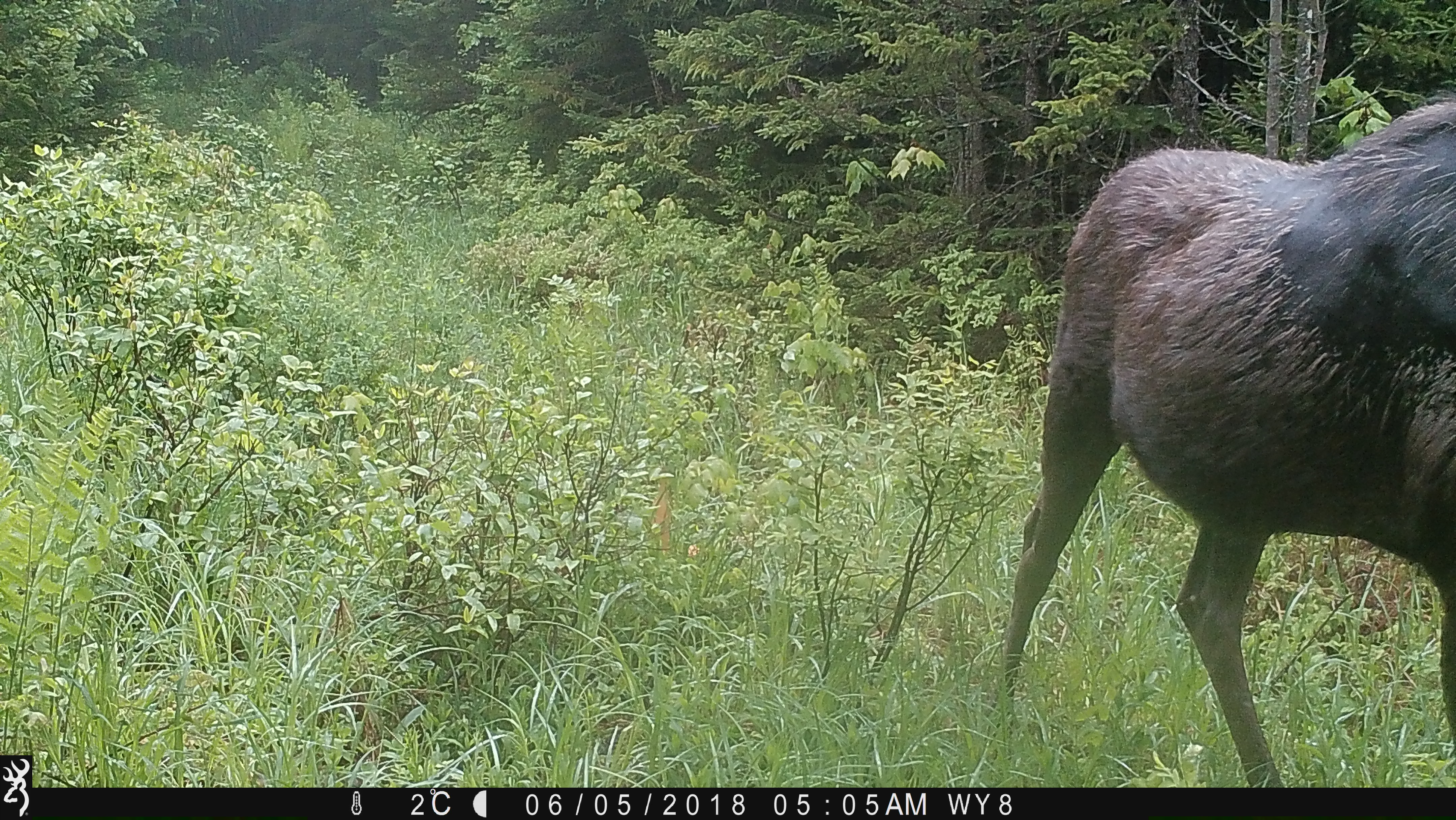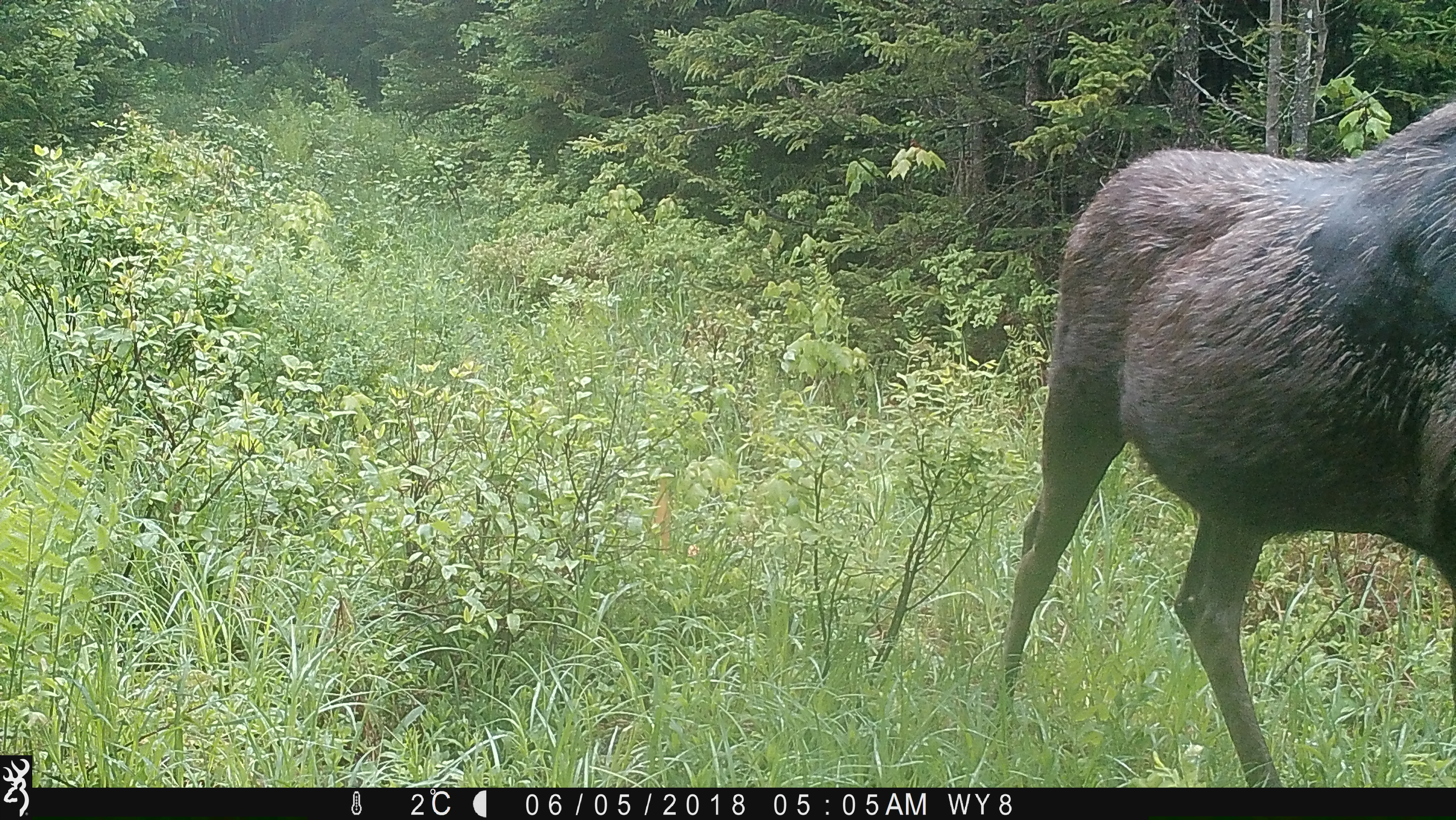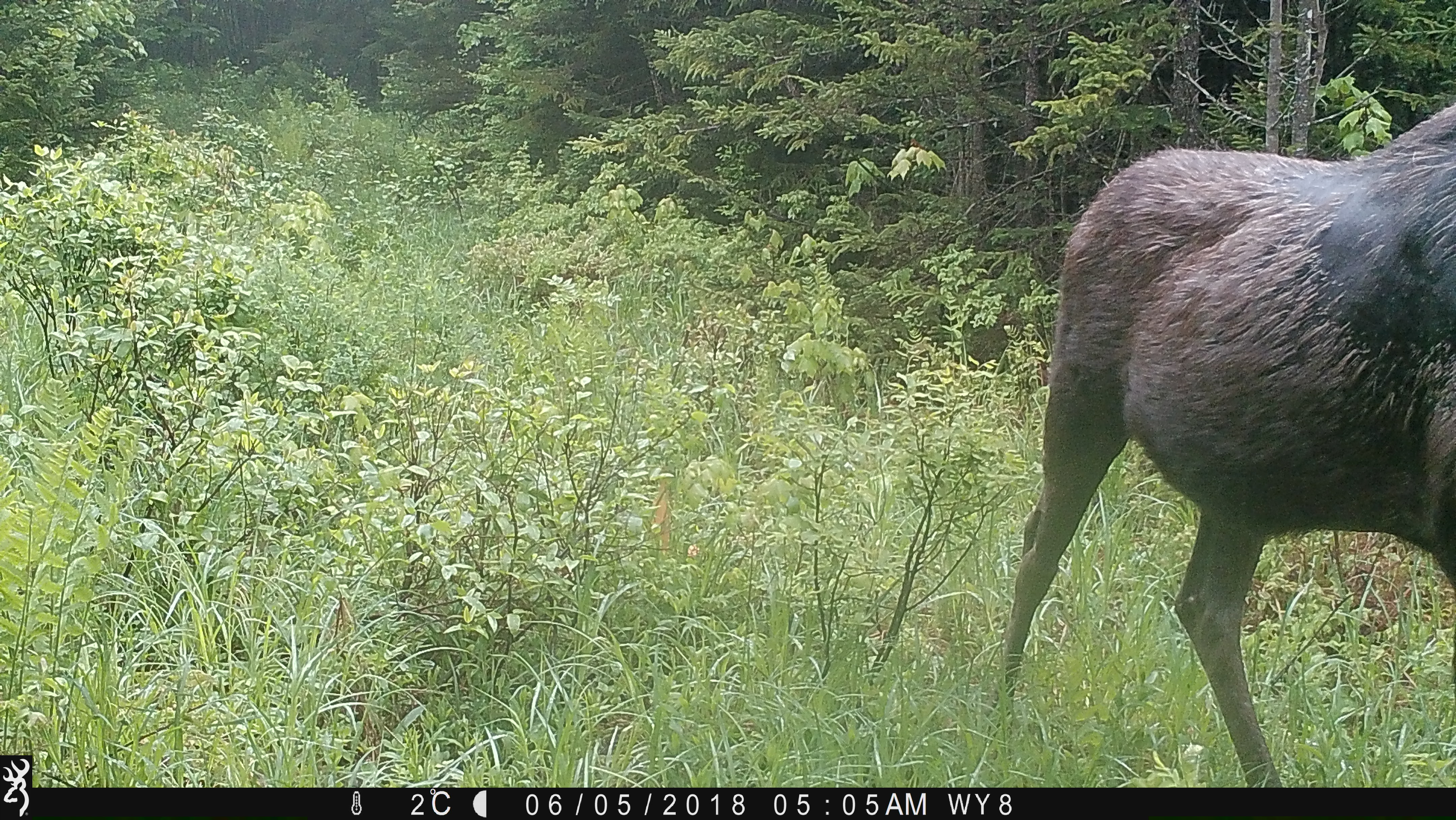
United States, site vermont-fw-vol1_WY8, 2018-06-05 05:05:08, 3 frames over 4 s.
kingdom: Animalia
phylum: Chordata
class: Mammalia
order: Artiodactyla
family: Cervidae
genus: Alces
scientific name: Alces alces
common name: moose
Moose (Alces alces).